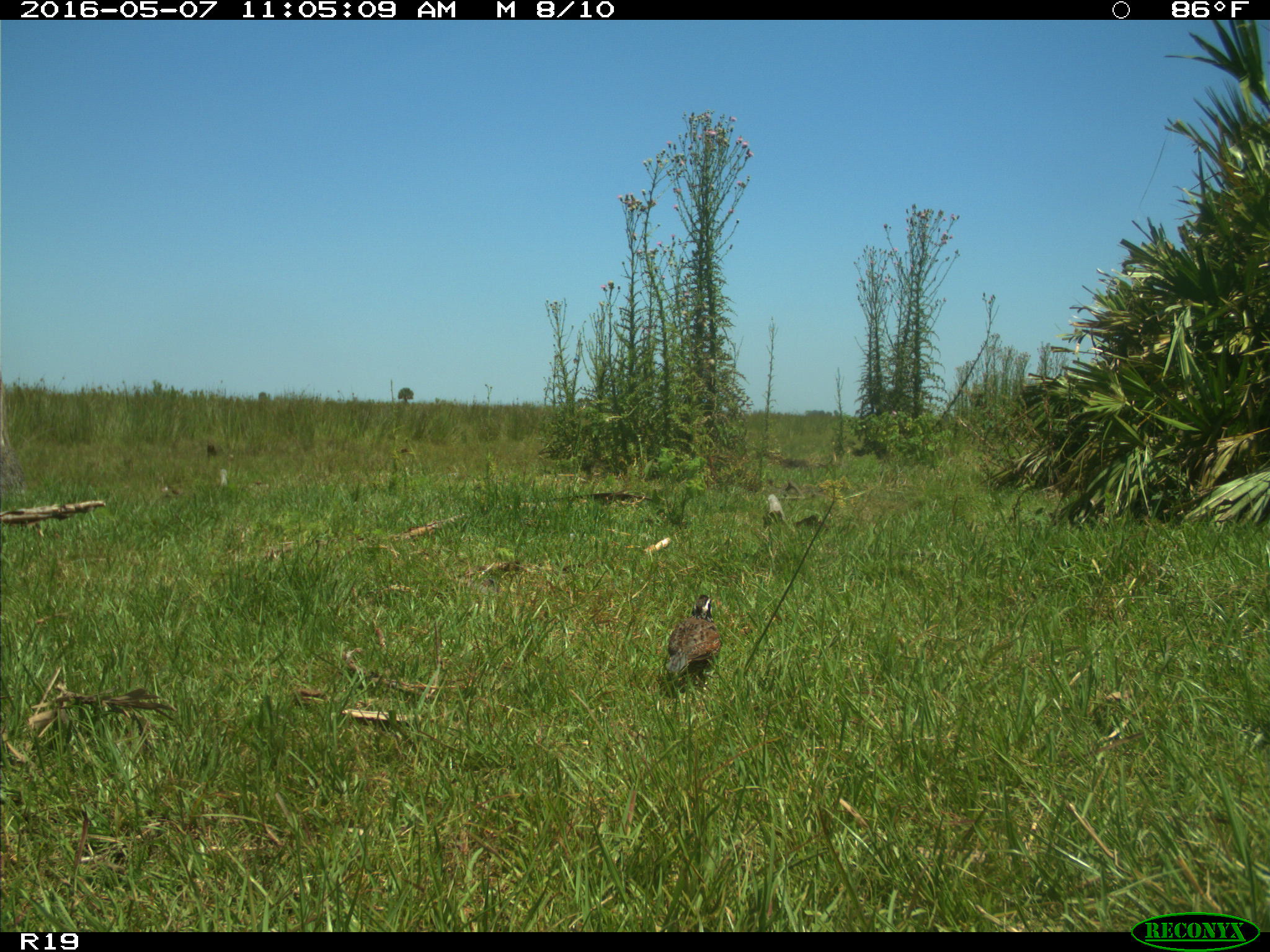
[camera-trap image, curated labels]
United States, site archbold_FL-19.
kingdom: Animalia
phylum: Chordata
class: Mammalia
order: Artiodactyla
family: Bovidae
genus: Bos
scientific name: Bos taurus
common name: domestic cow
Bos taurus (domestic cow).